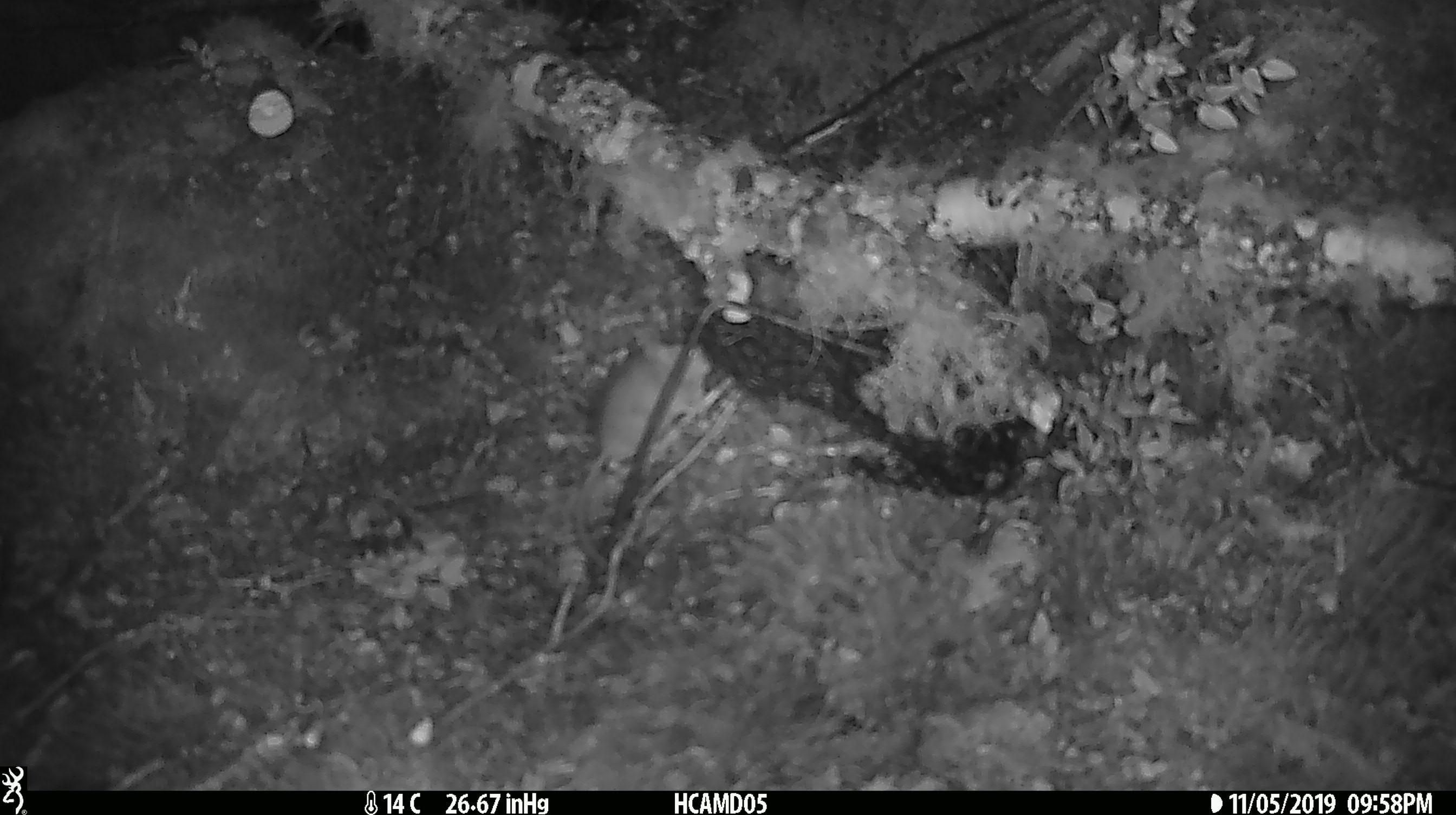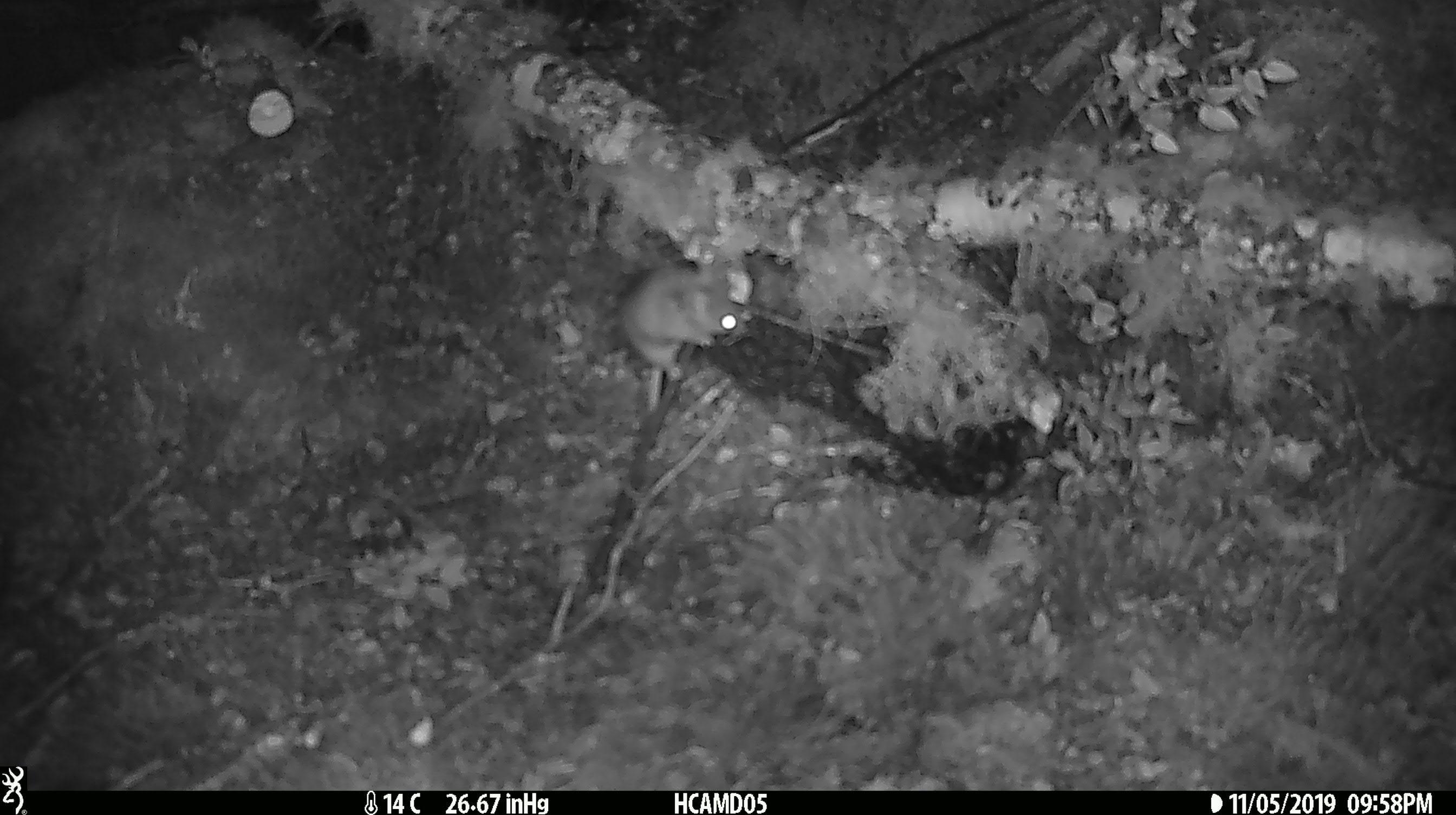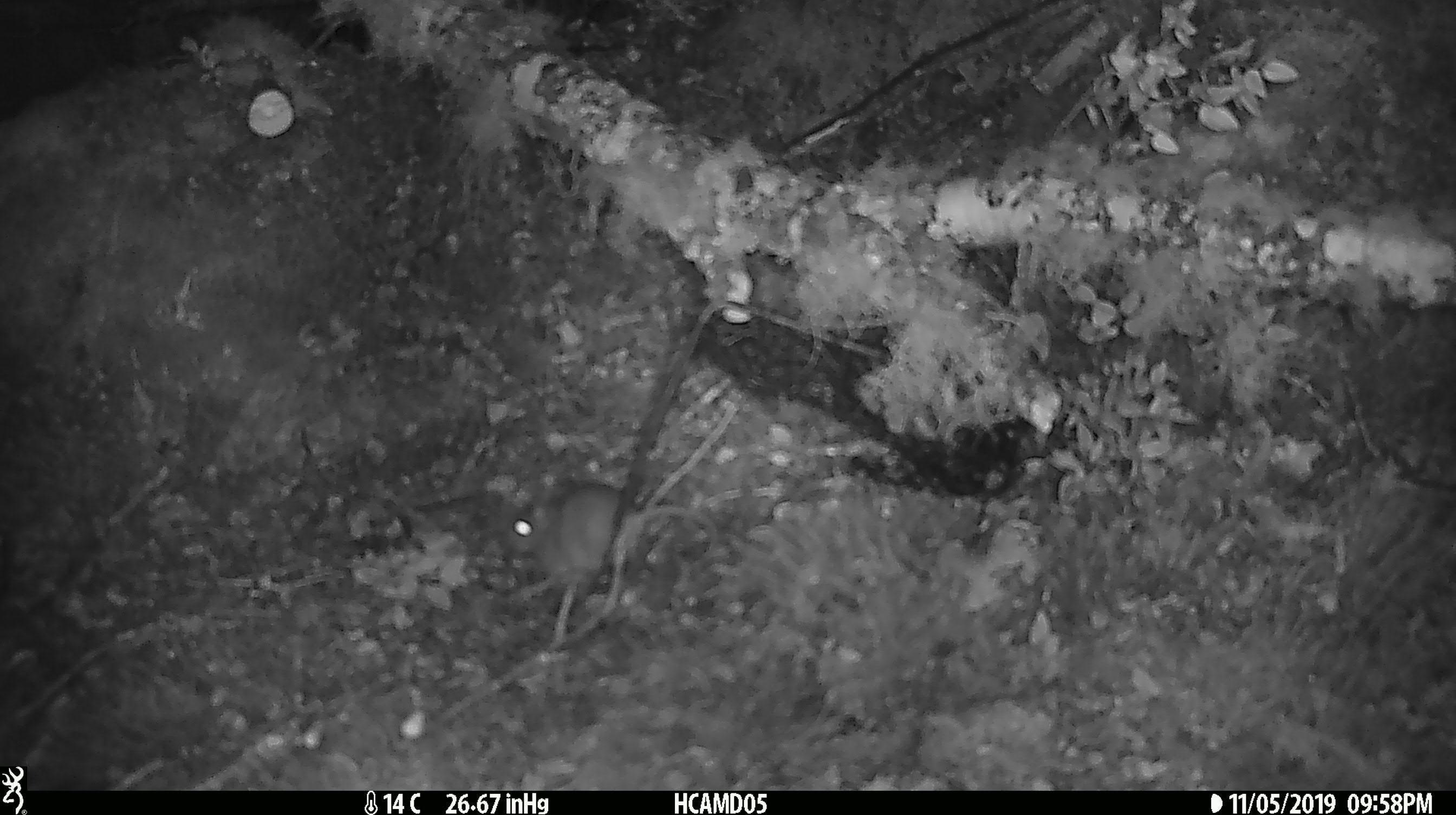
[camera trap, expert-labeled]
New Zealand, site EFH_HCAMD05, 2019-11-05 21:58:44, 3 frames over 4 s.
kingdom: Animalia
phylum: Chordata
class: Mammalia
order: Rodentia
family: Muridae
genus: Mus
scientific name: Mus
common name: mouse